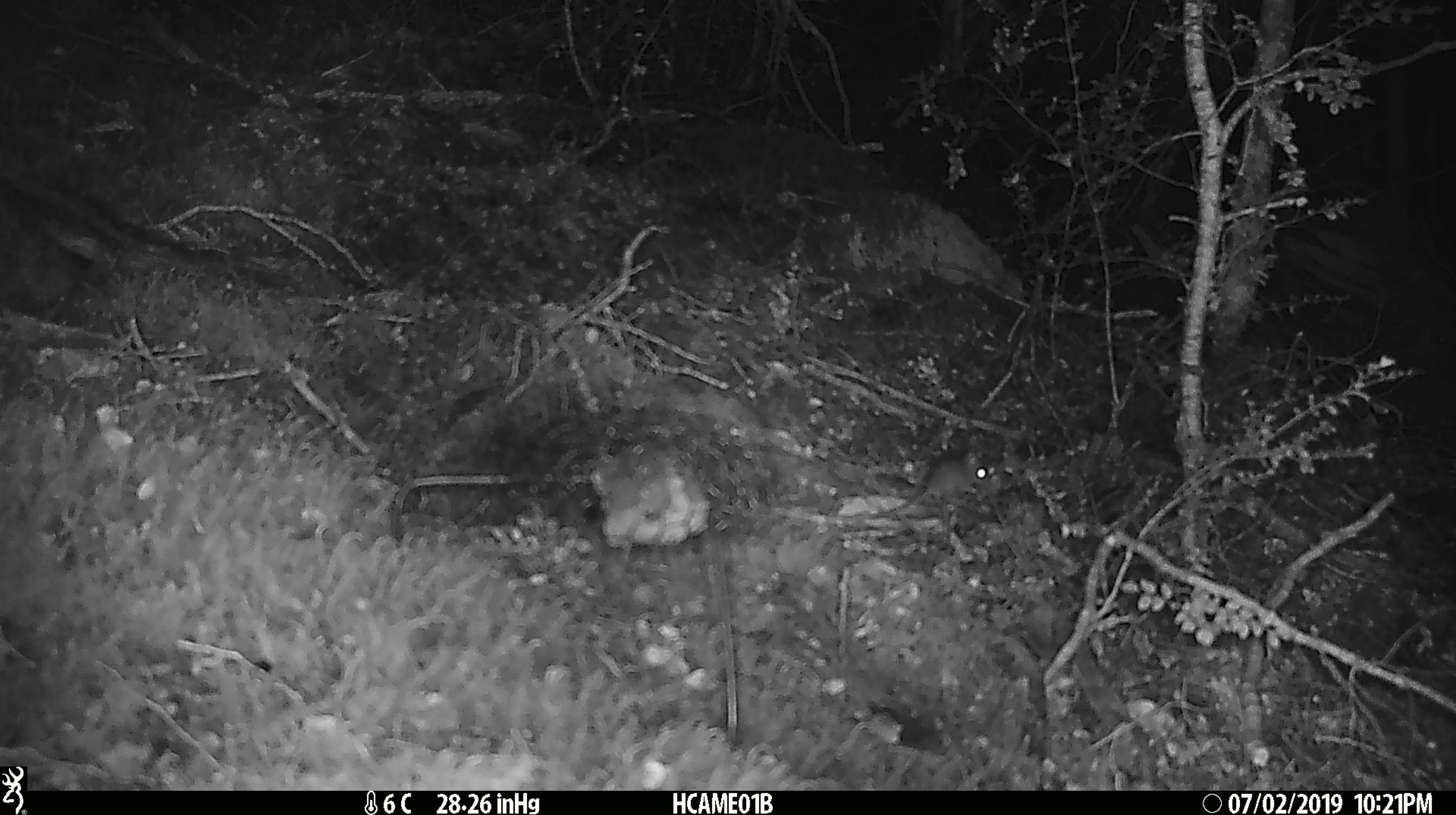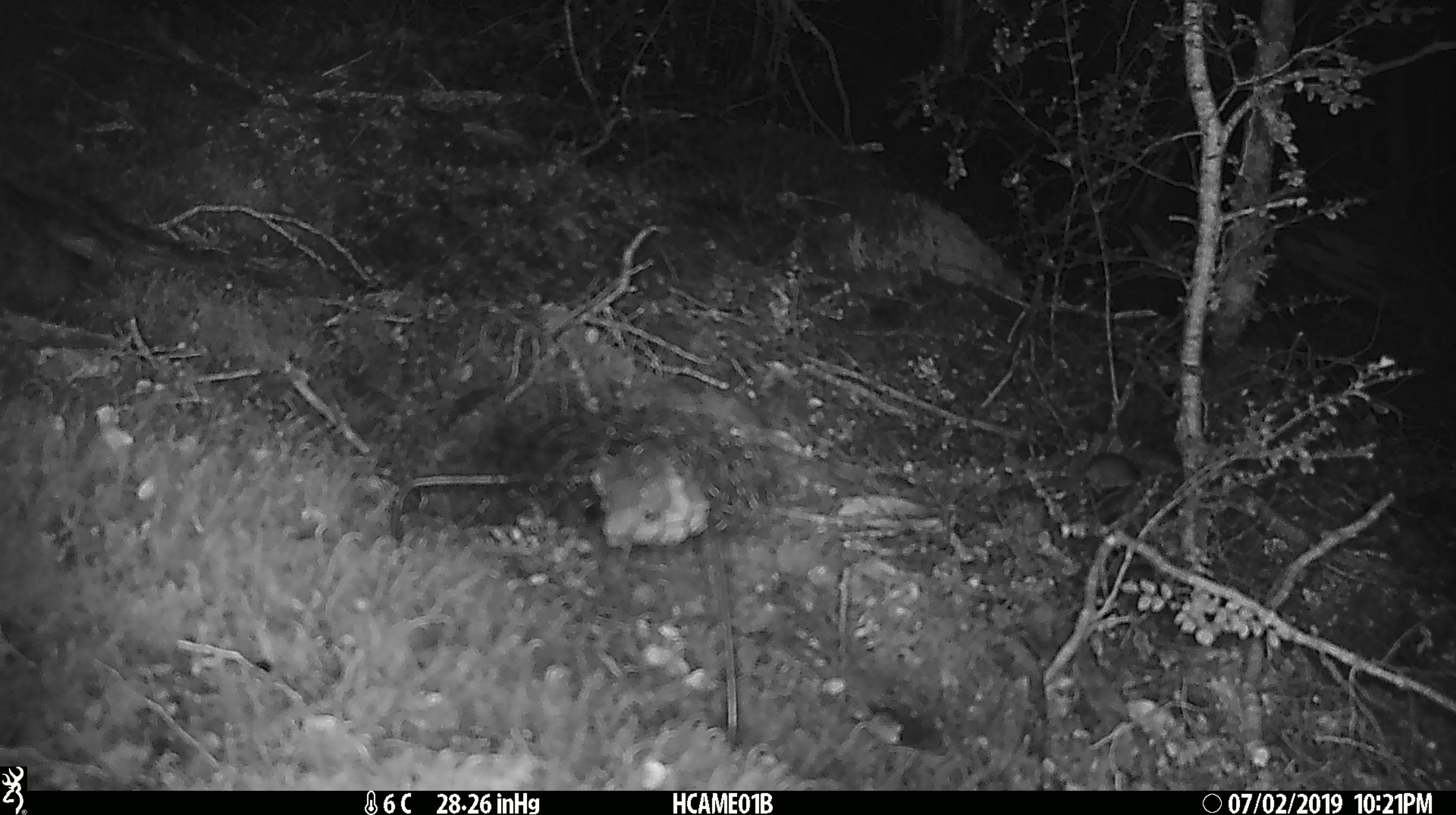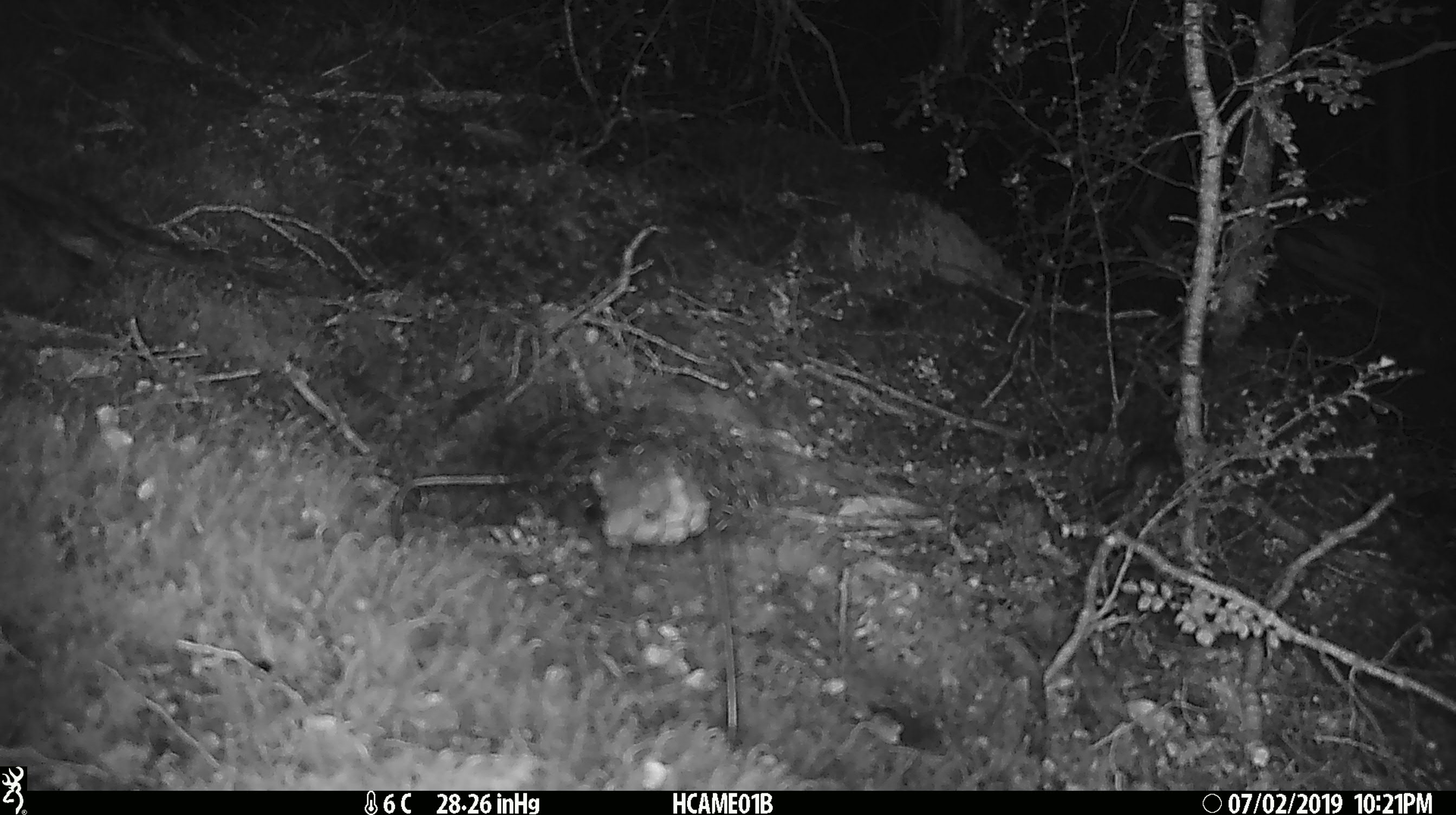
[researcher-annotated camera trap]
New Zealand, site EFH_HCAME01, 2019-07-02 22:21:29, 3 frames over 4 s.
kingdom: Animalia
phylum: Chordata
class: Mammalia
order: Rodentia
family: Muridae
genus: Mus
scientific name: Mus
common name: mouse